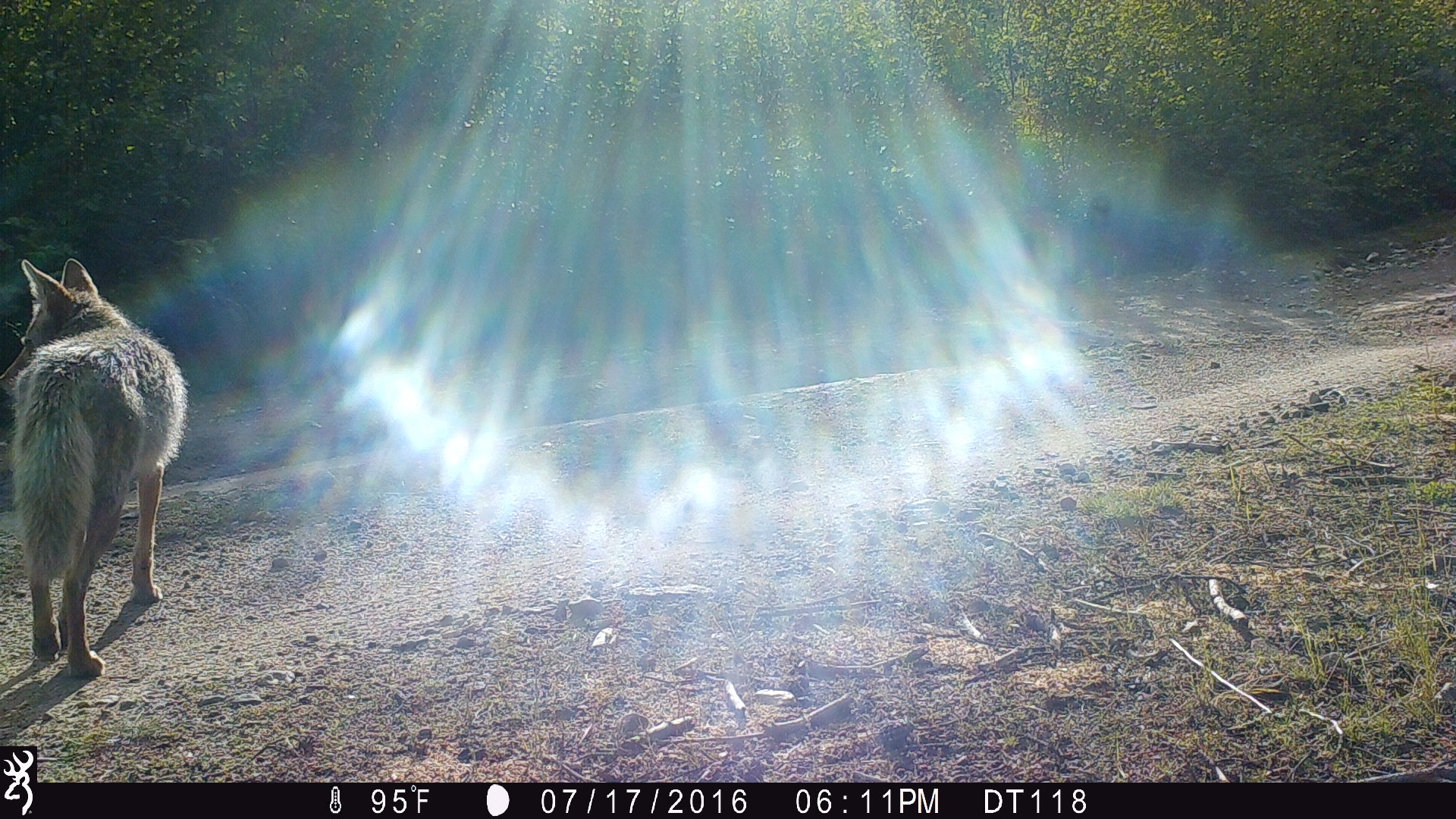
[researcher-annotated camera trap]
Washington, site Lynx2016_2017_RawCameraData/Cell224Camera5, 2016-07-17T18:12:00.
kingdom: Animalia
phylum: Chordata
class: Mammalia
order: Carnivora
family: Canidae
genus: Canis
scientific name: Canis latrans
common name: coyote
Canis latrans (coyote). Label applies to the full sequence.